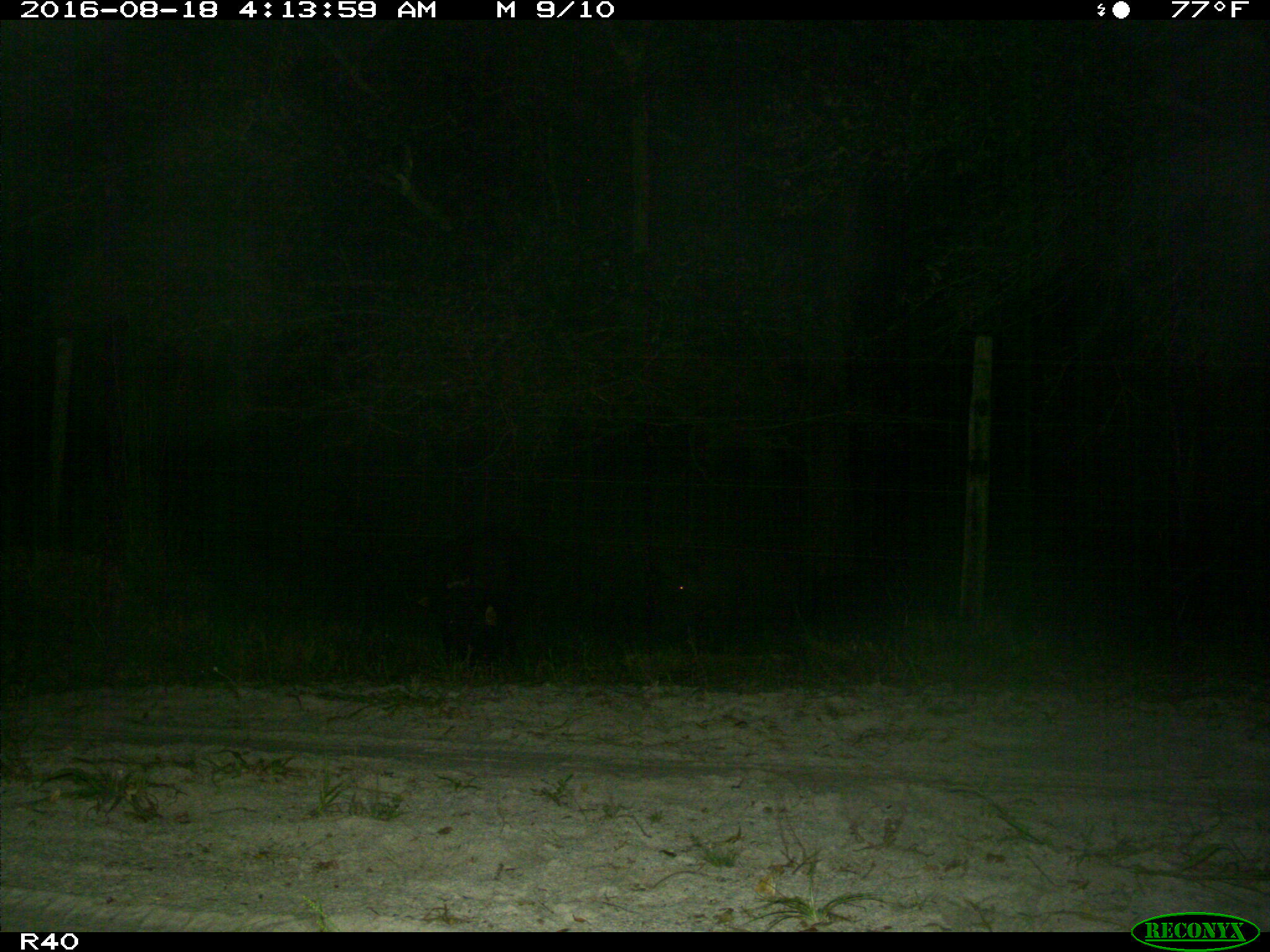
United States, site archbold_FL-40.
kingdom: Animalia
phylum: Chordata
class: Mammalia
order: Artiodactyla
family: Suidae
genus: Sus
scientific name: Sus scrofa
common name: wild boar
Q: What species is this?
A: Sus scrofa (wild boar).